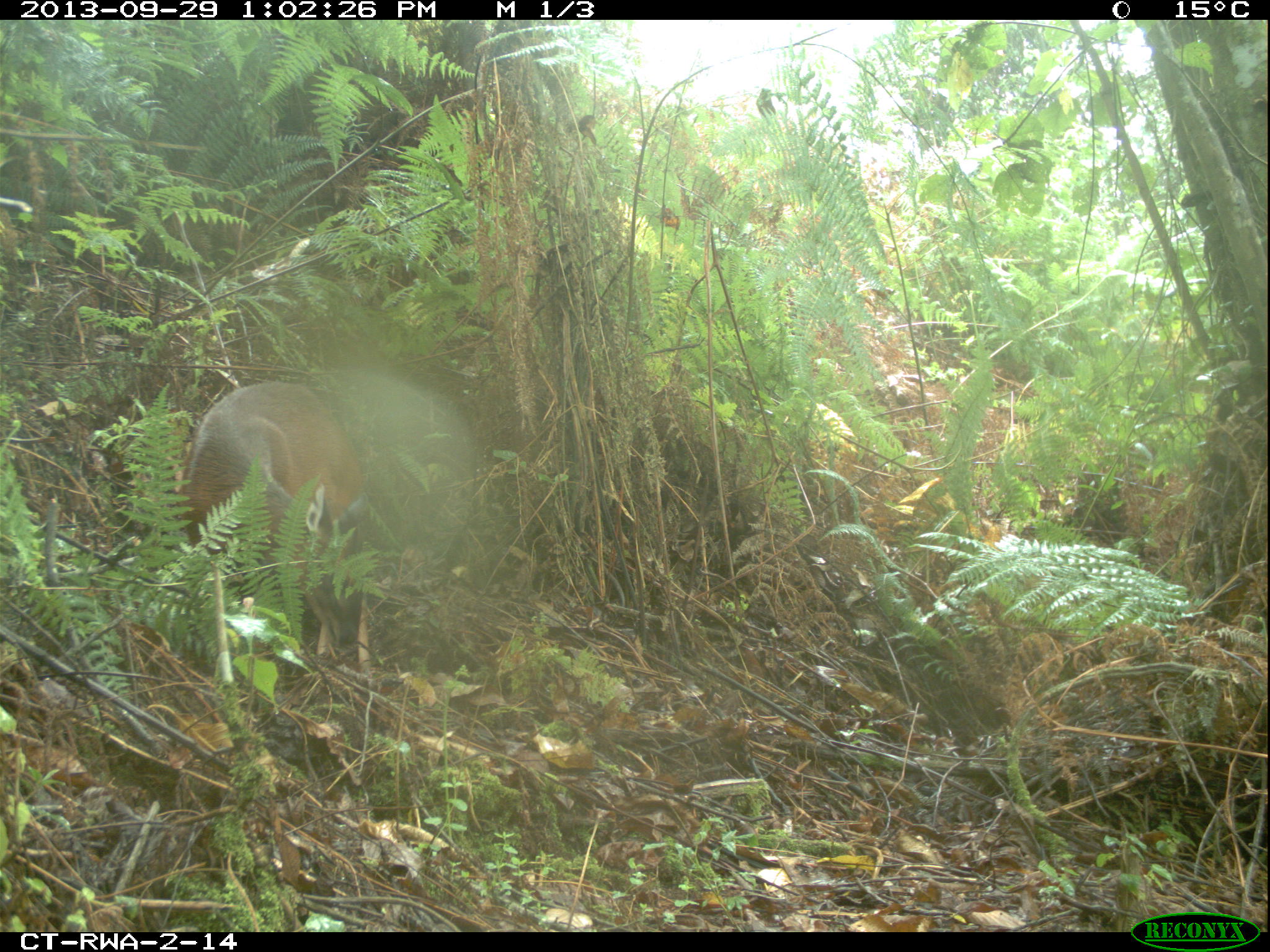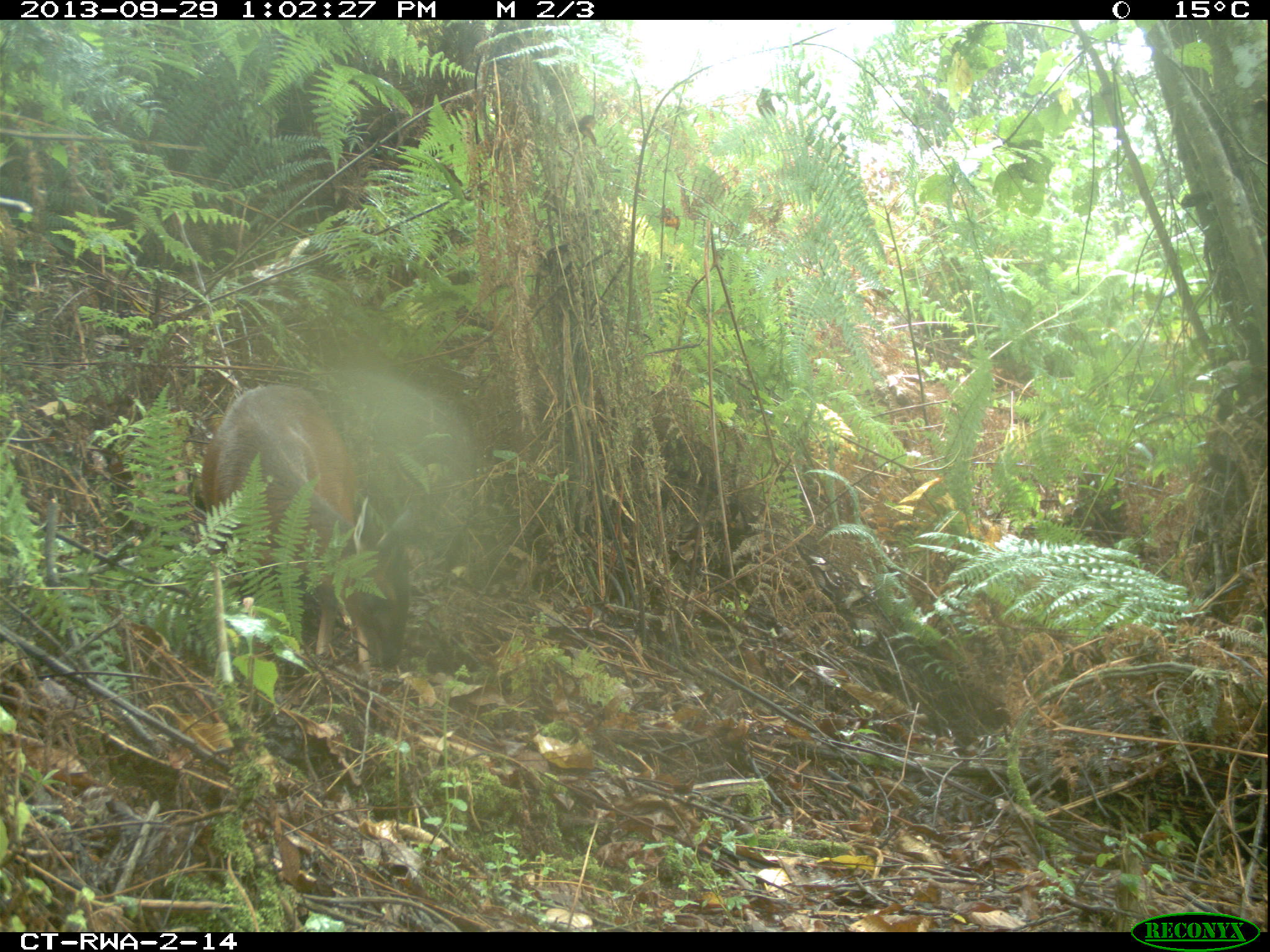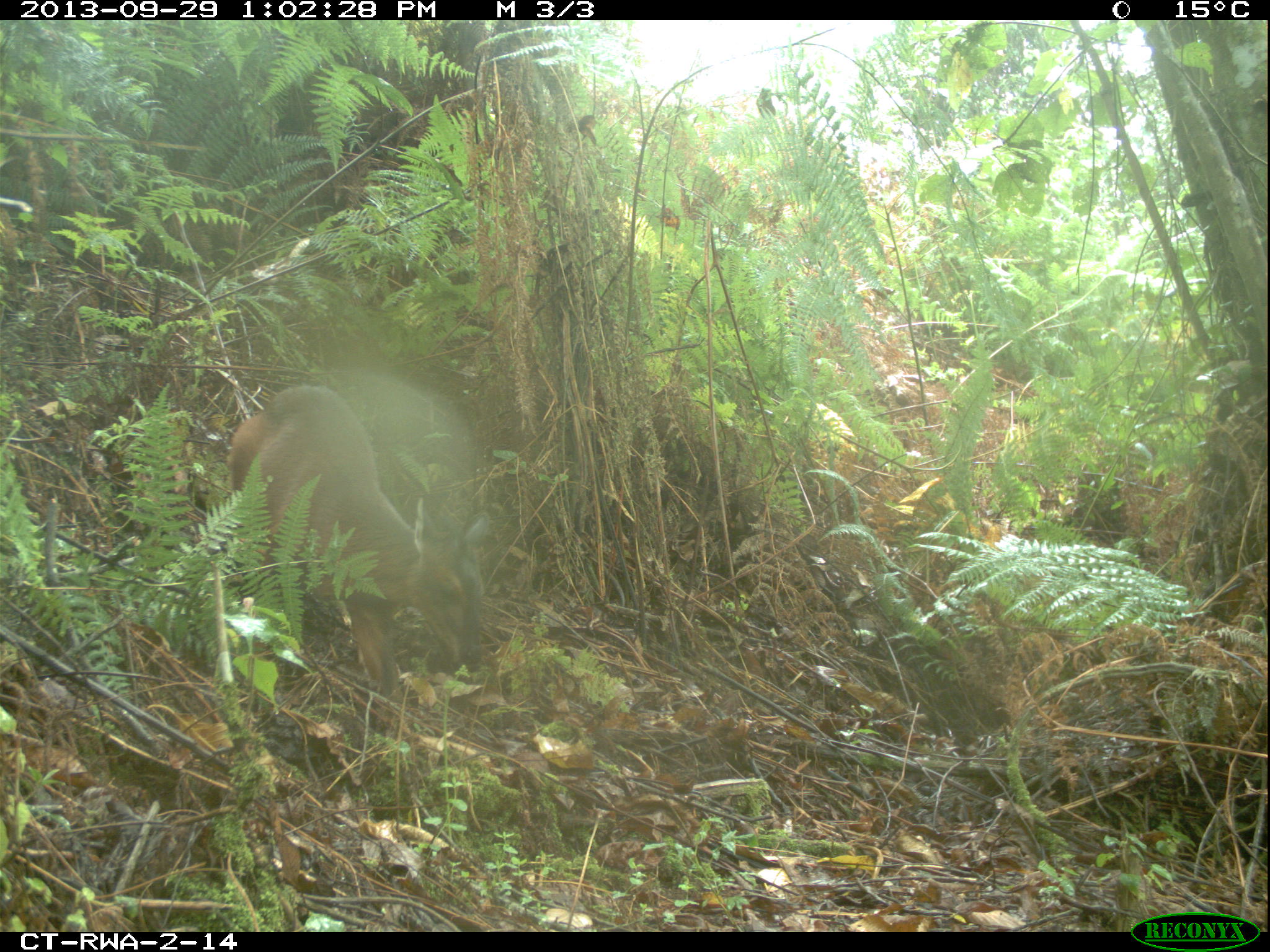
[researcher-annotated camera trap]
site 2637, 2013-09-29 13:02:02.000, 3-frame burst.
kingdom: Animalia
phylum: Chordata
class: Mammalia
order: Artiodactyla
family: Bovidae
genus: Cephalophus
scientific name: Cephalophus nigrifrons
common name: black-fronted duiker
Cephalophus nigrifrons (black-fronted duiker), count 1.